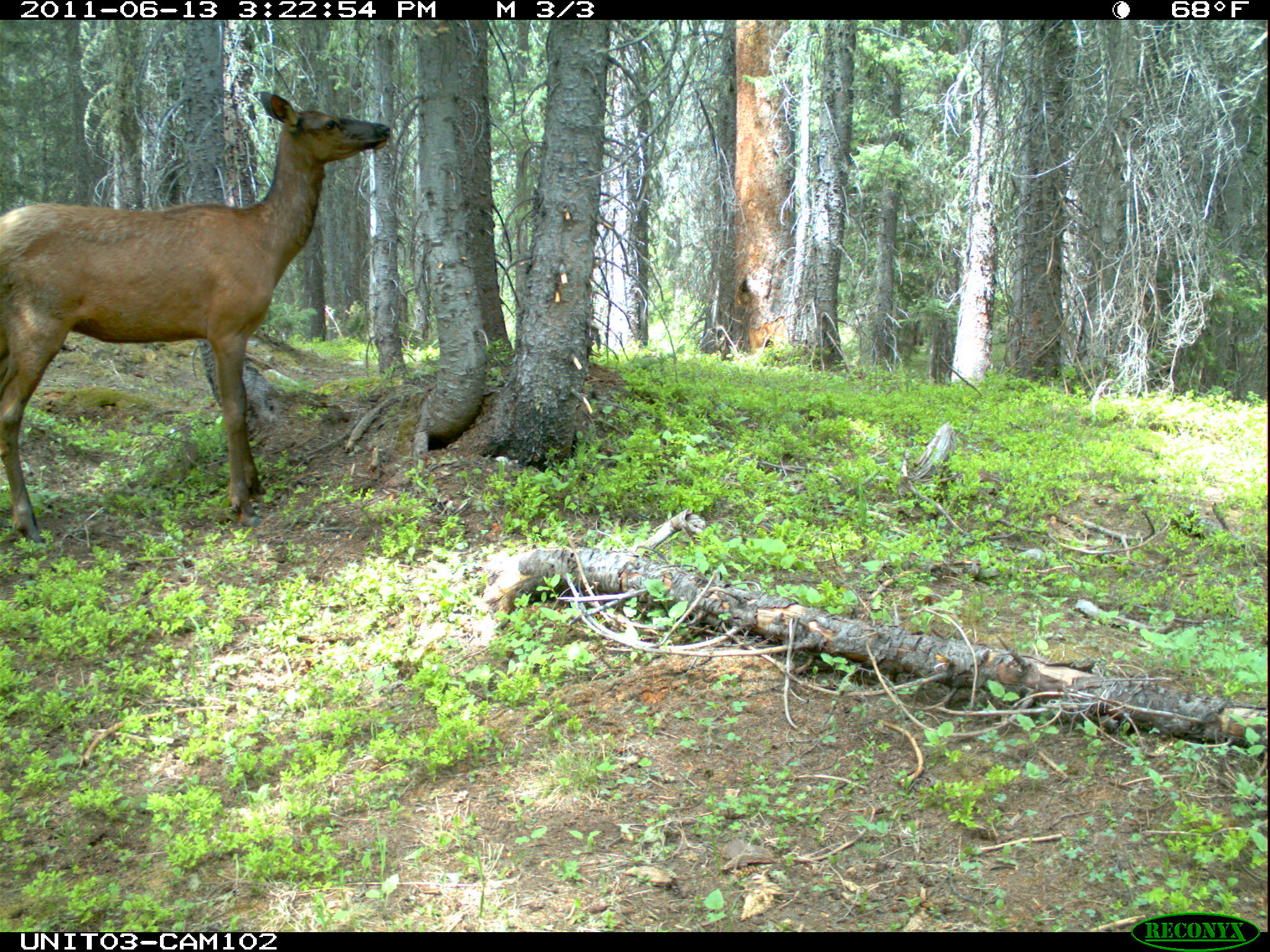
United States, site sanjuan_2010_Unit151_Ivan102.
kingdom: Animalia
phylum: Chordata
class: Mammalia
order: Artiodactyla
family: Cervidae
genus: Cervus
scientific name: Cervus elaphus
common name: red deer